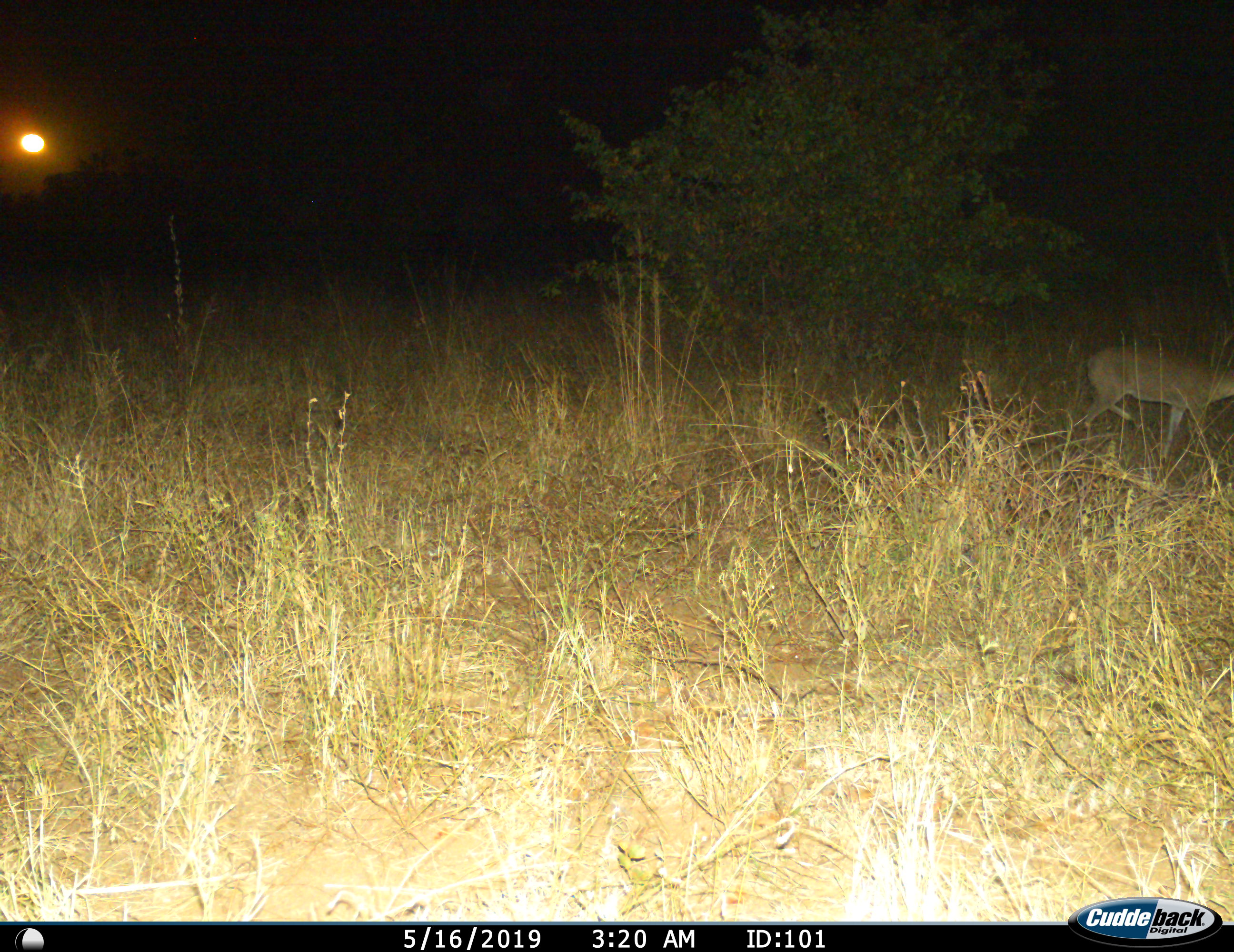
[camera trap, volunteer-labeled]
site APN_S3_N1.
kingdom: Animalia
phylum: Chordata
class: Mammalia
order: Artiodactyla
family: Bovidae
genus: Aepyceros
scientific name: Aepyceros melampus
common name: impala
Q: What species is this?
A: Impala (Aepyceros melampus).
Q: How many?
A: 1.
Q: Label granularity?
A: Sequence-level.